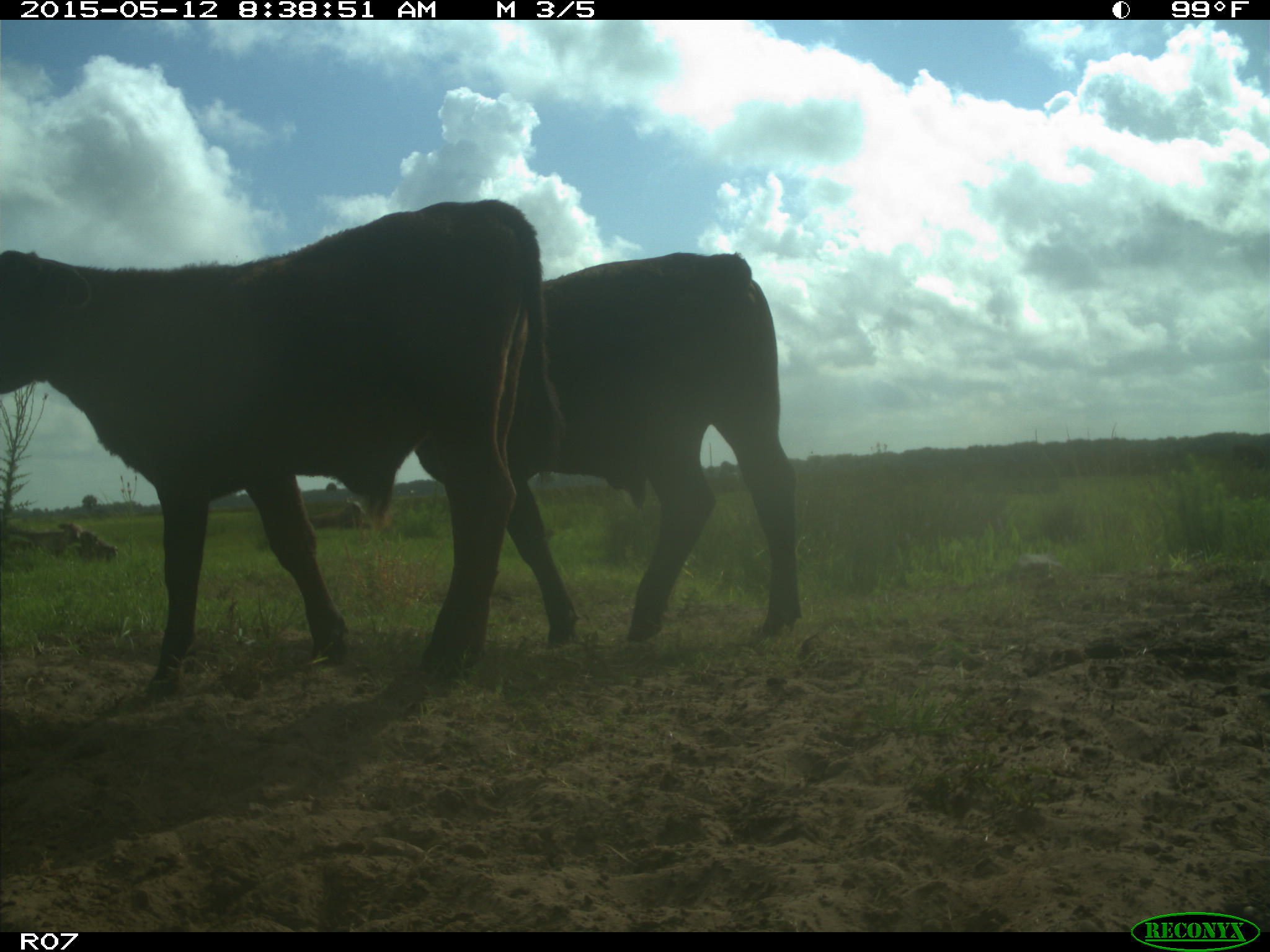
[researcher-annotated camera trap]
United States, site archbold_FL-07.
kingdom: Animalia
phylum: Chordata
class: Mammalia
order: Artiodactyla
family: Bovidae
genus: Bos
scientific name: Bos taurus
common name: domestic cow